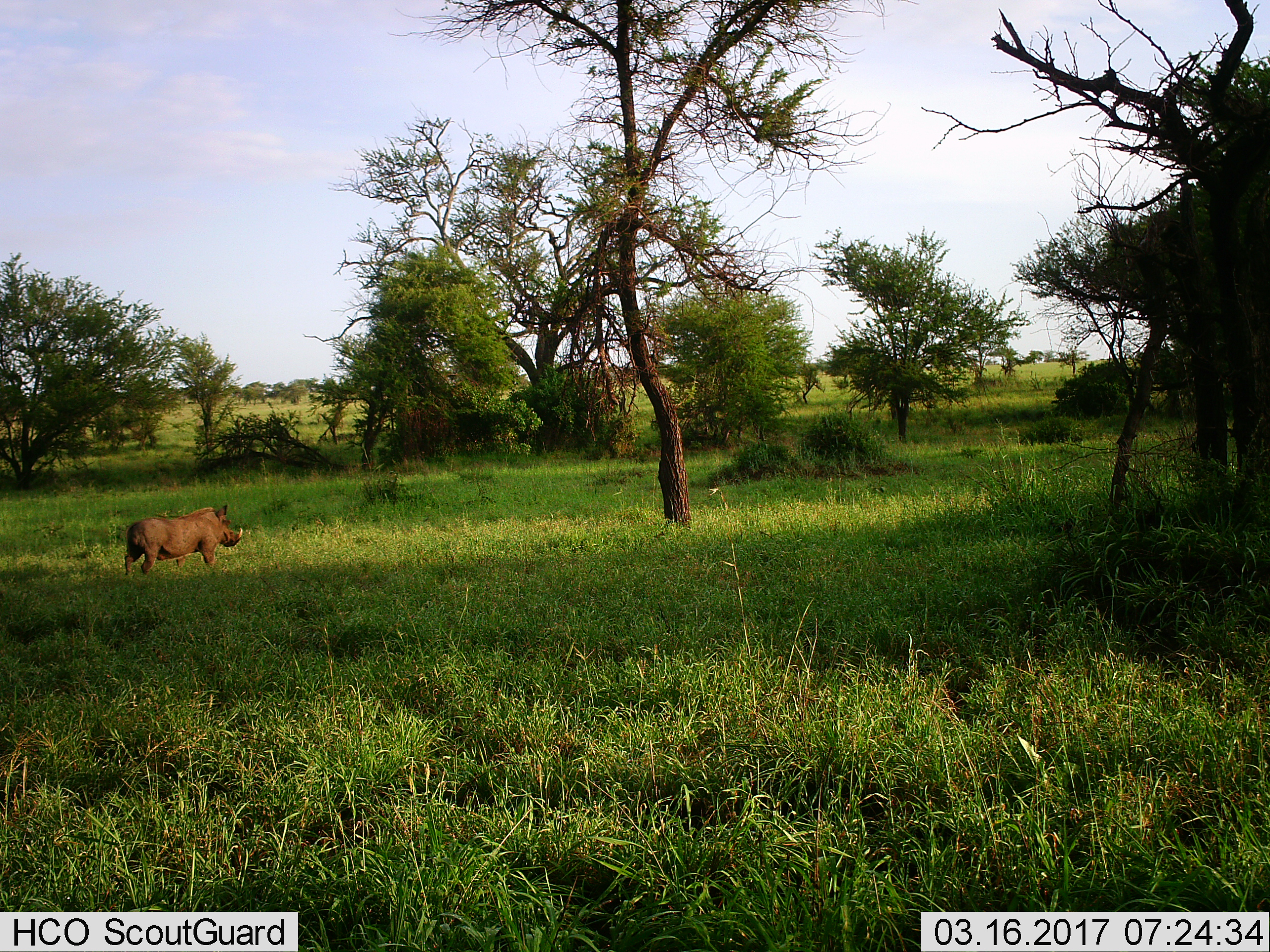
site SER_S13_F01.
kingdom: Animalia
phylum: Chordata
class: Mammalia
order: Artiodactyla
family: Suidae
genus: Phacochoerus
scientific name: Phacochoerus africanus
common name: warthog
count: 1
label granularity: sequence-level